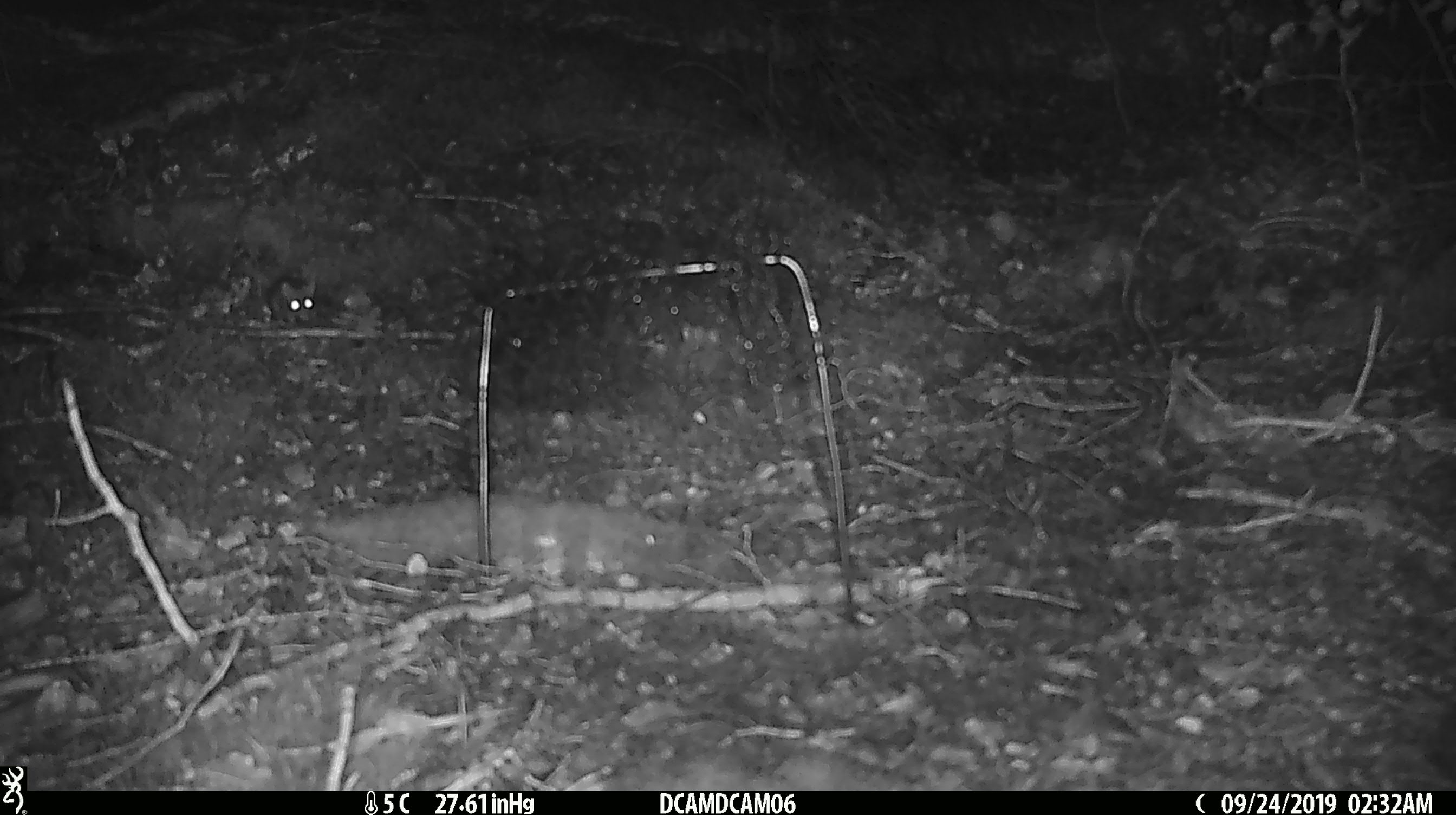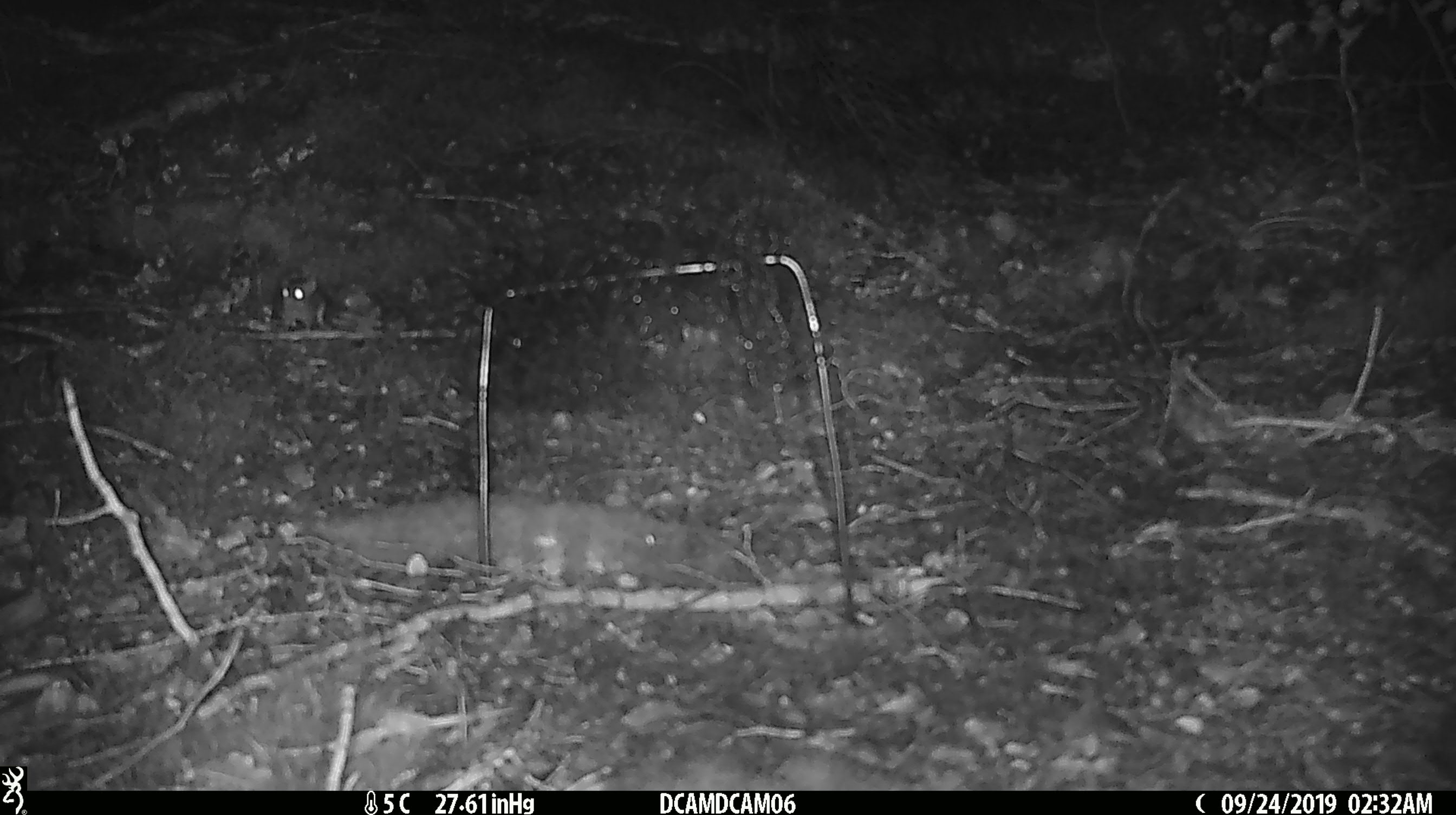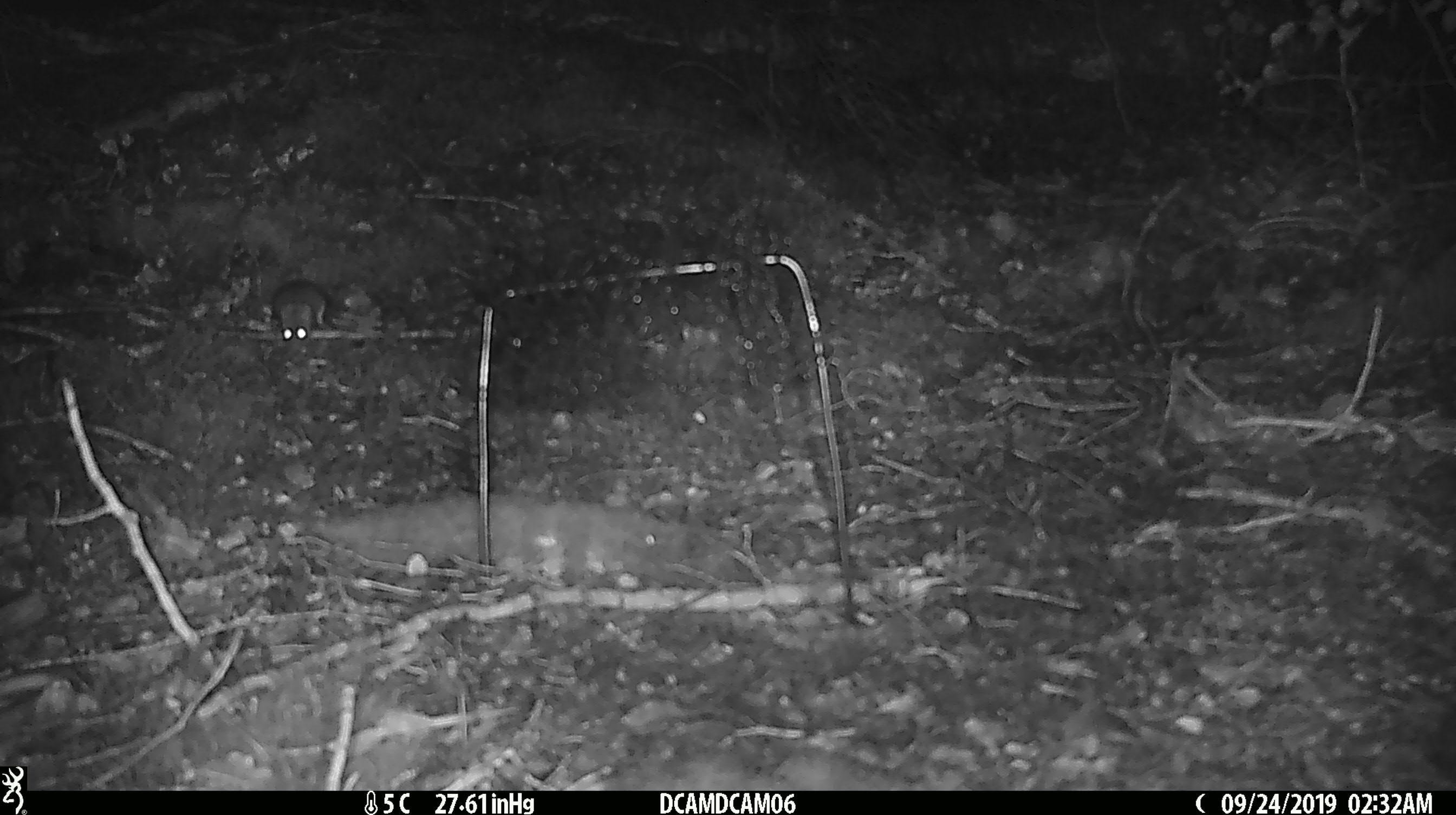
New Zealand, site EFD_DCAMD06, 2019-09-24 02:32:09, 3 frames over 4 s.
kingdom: Animalia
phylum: Chordata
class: Mammalia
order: Rodentia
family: Muridae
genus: Mus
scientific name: Mus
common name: mouse